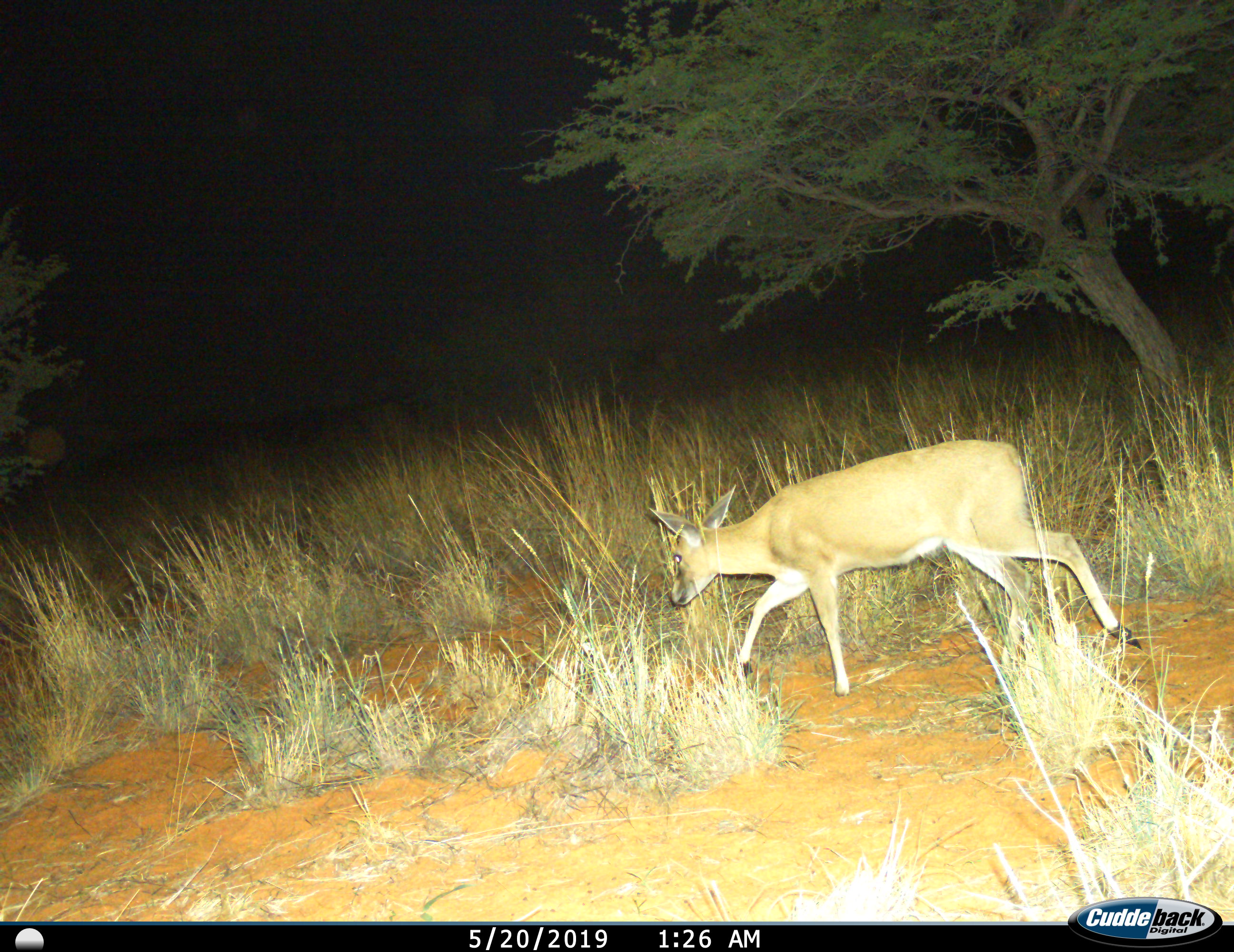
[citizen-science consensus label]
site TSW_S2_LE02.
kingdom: Animalia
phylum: Chordata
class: Mammalia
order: Artiodactyla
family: Bovidae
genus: Sylvicapra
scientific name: Sylvicapra grimmia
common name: common duiker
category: duikercommongrey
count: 1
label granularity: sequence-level